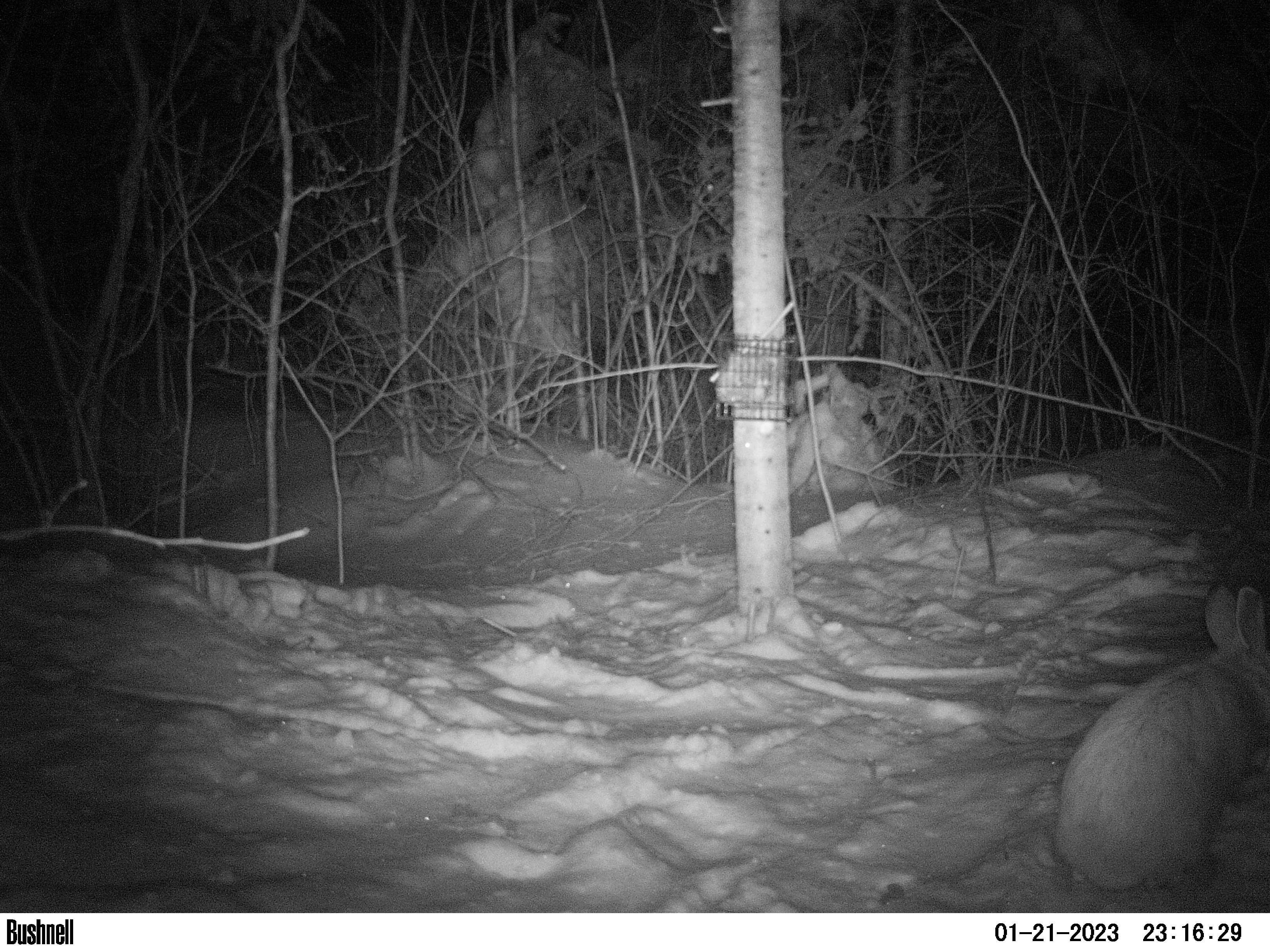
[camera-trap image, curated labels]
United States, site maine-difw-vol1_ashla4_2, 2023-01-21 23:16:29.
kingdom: Animalia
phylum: Chordata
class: Mammalia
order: Lagomorpha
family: Leporidae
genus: Lepus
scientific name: Lepus americanus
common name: snowshoe hare